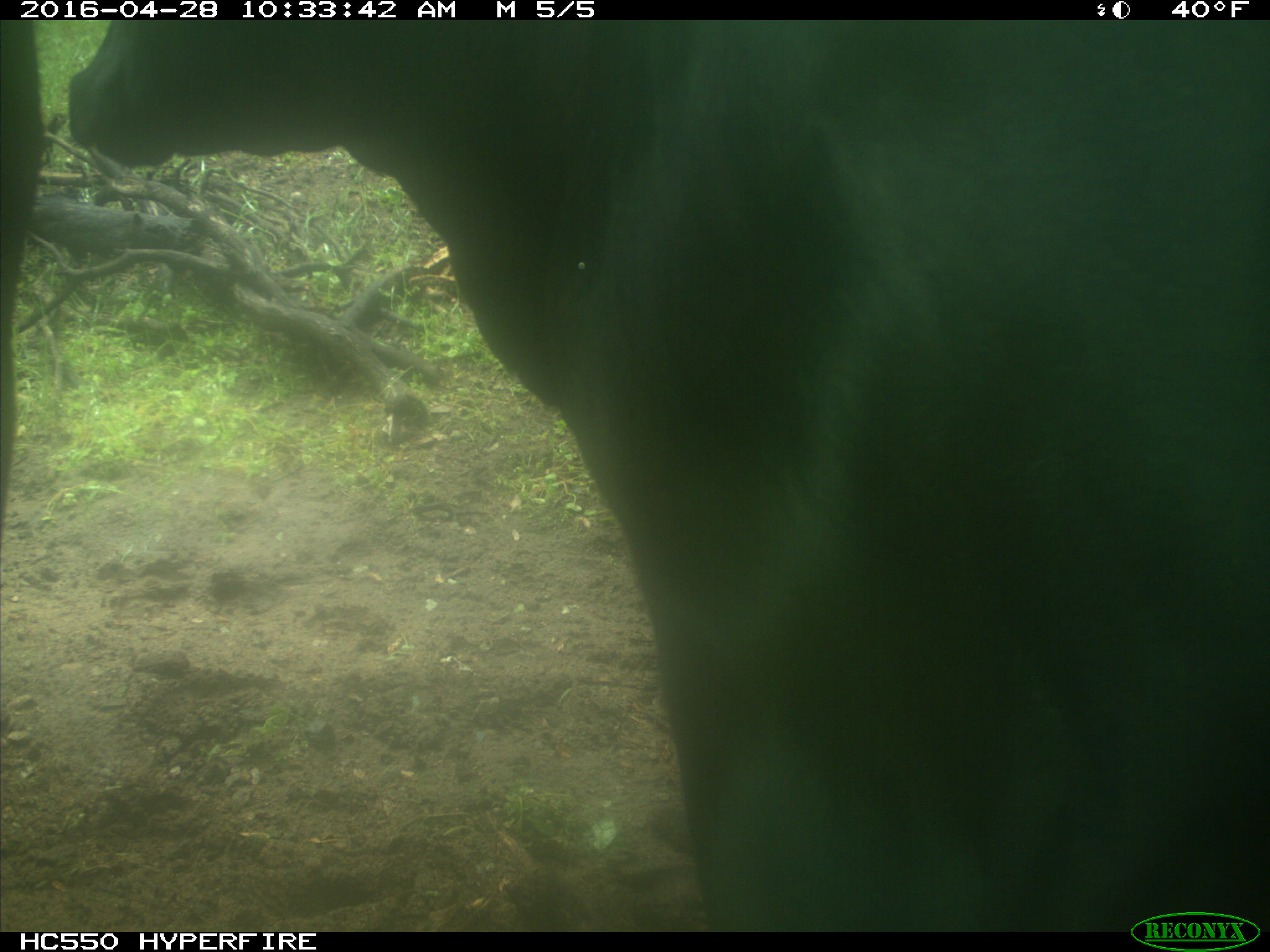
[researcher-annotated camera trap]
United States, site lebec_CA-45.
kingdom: Animalia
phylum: Chordata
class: Mammalia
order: Artiodactyla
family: Bovidae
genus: Bos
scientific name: Bos taurus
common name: domestic cow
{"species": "Bos taurus (domestic cow)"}